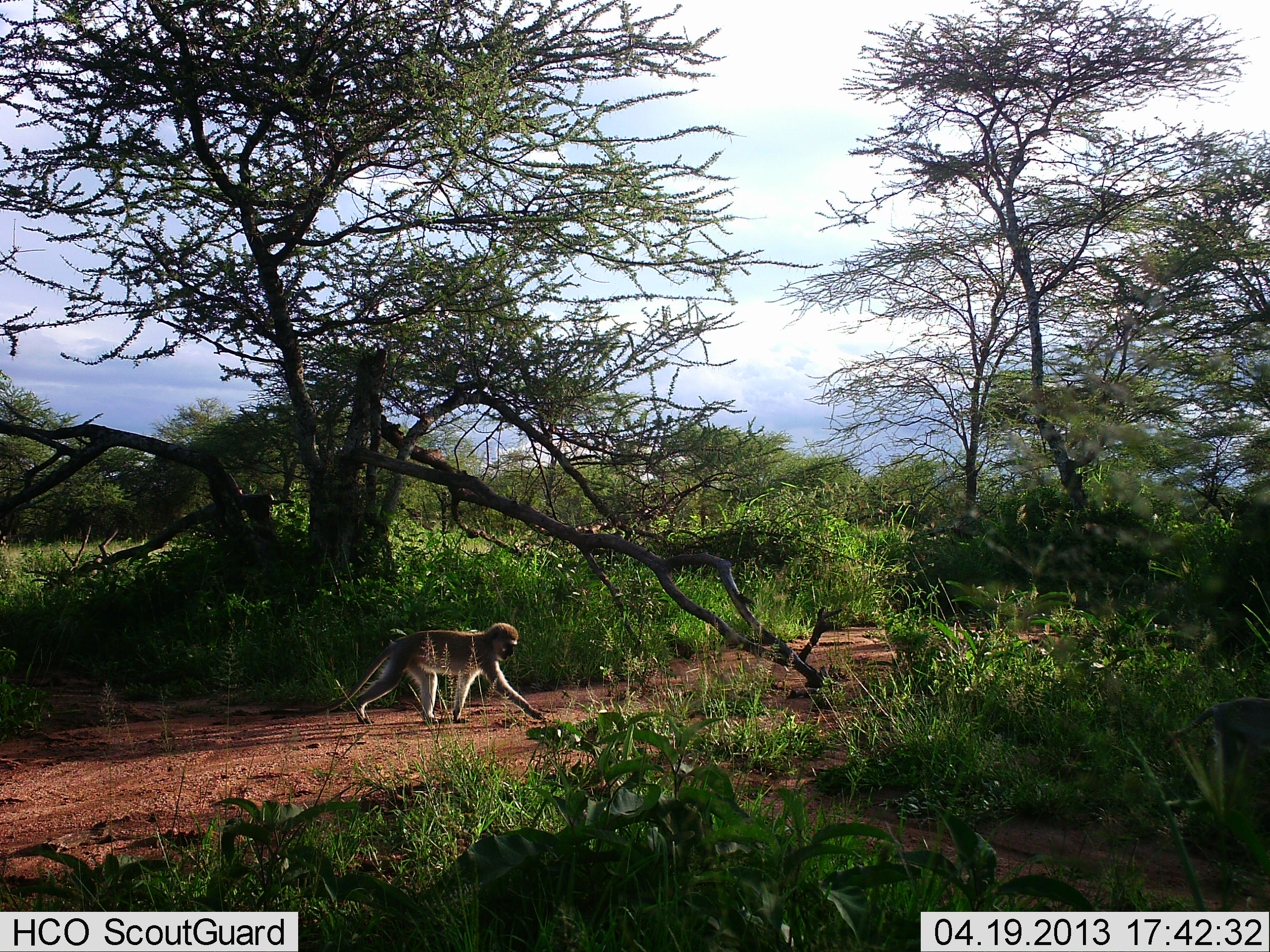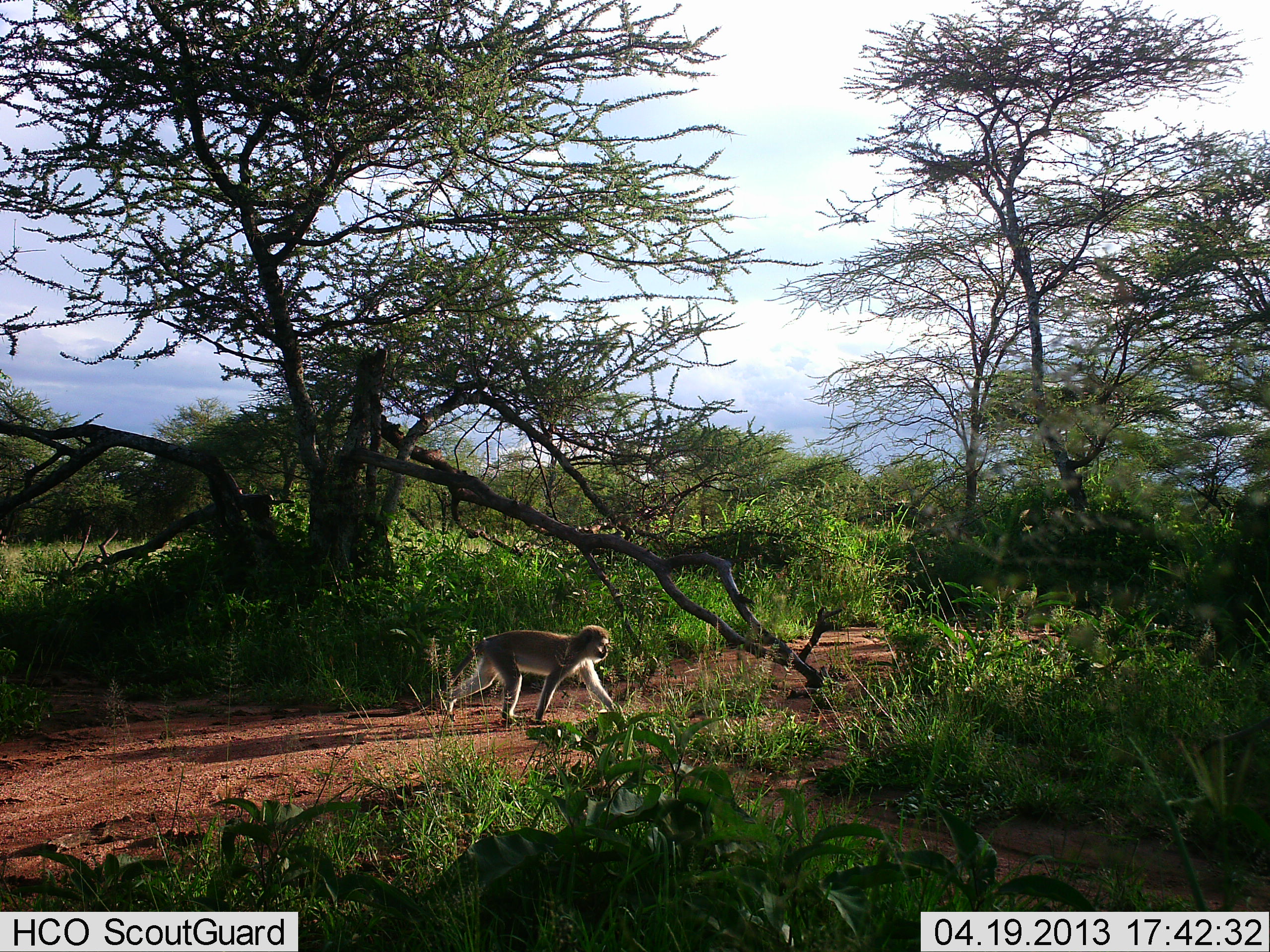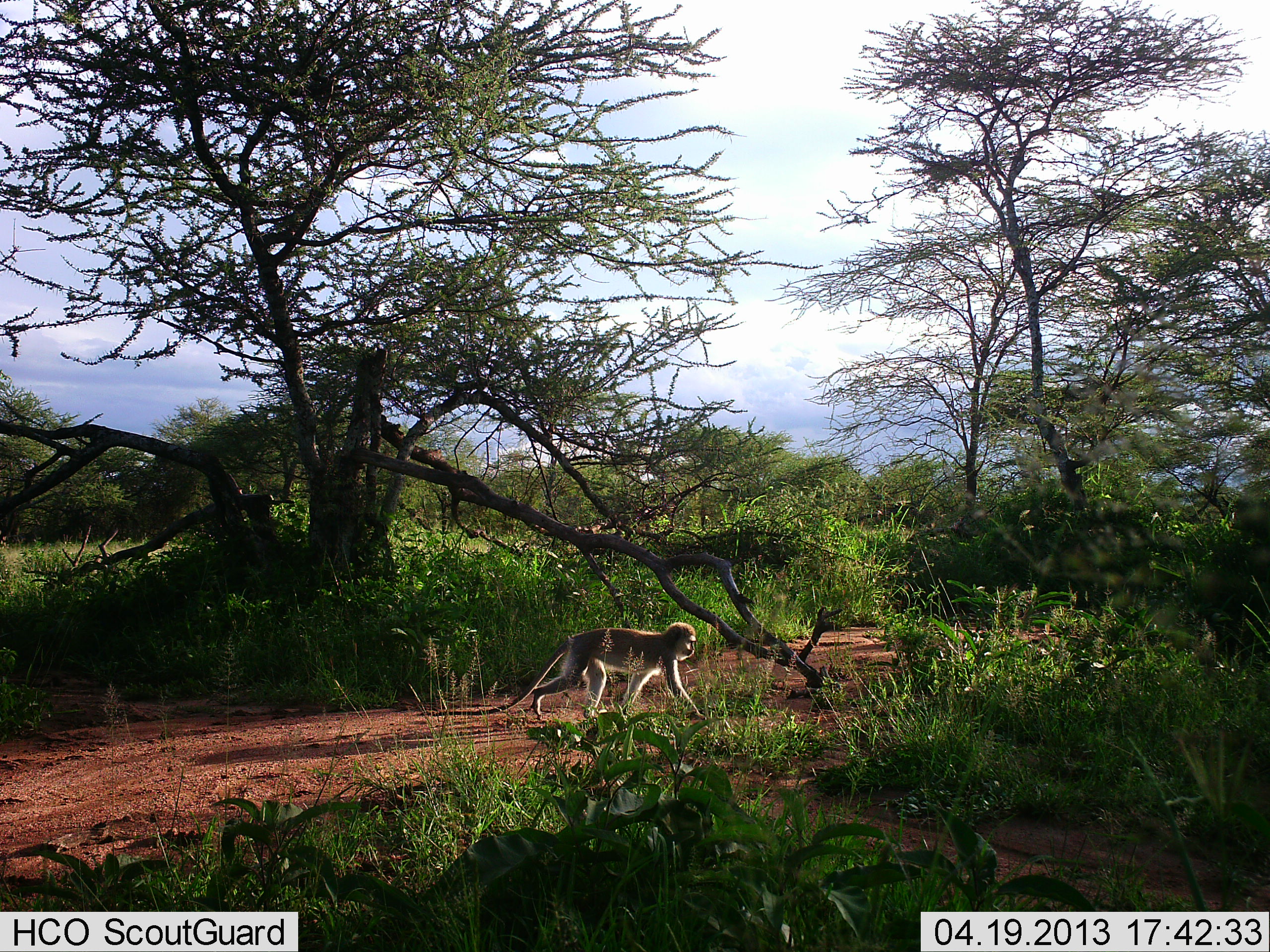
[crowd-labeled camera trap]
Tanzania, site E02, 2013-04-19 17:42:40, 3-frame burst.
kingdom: Animalia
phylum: Chordata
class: Mammalia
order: Primates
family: Cercopithecidae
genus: Chlorocebus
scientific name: Chlorocebus pygerythrus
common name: vervet monkey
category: monkeyvervet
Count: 1.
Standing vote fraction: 0%.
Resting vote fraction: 0%.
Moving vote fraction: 100%.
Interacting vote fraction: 0%.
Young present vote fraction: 0%.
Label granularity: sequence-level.